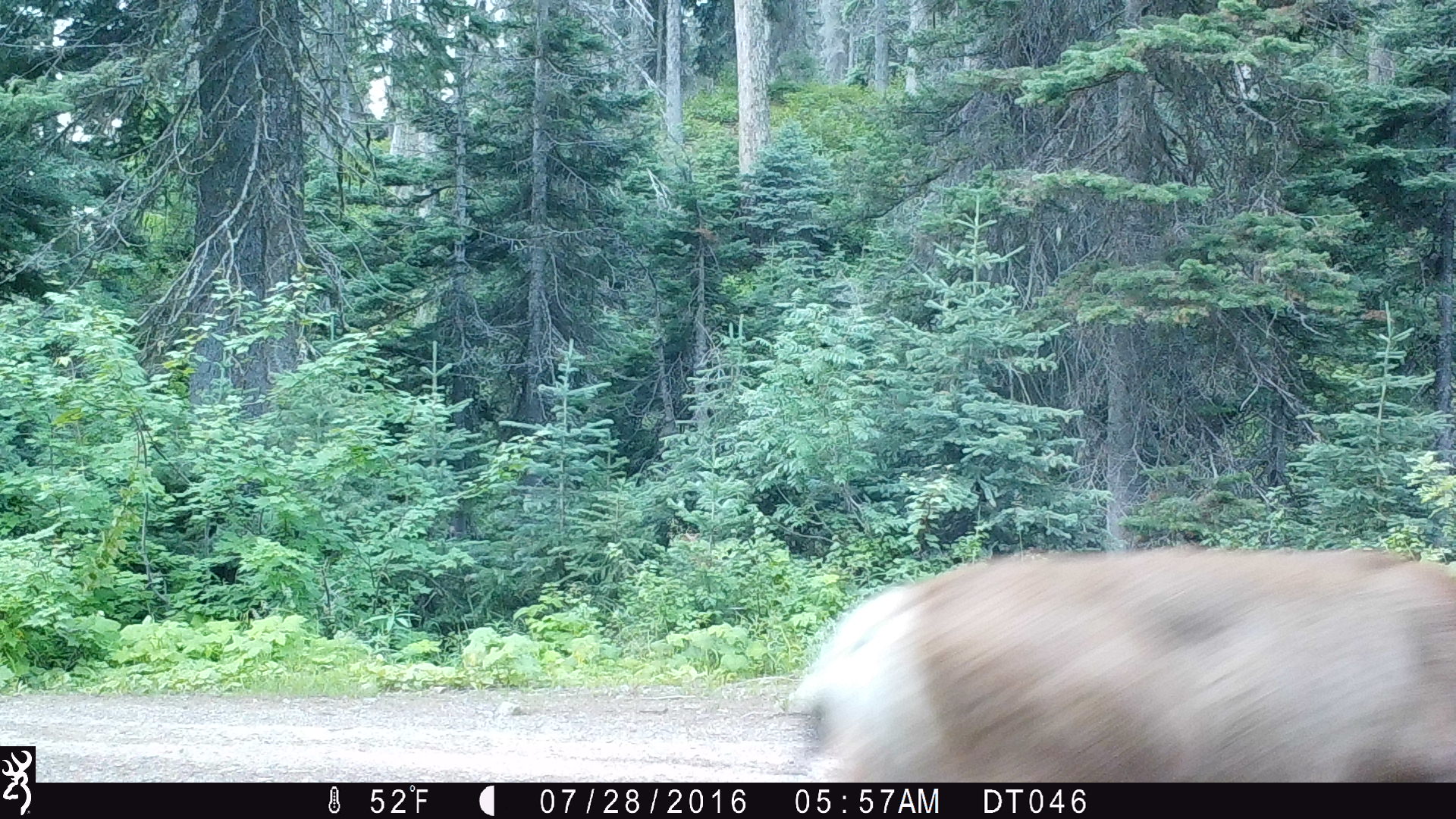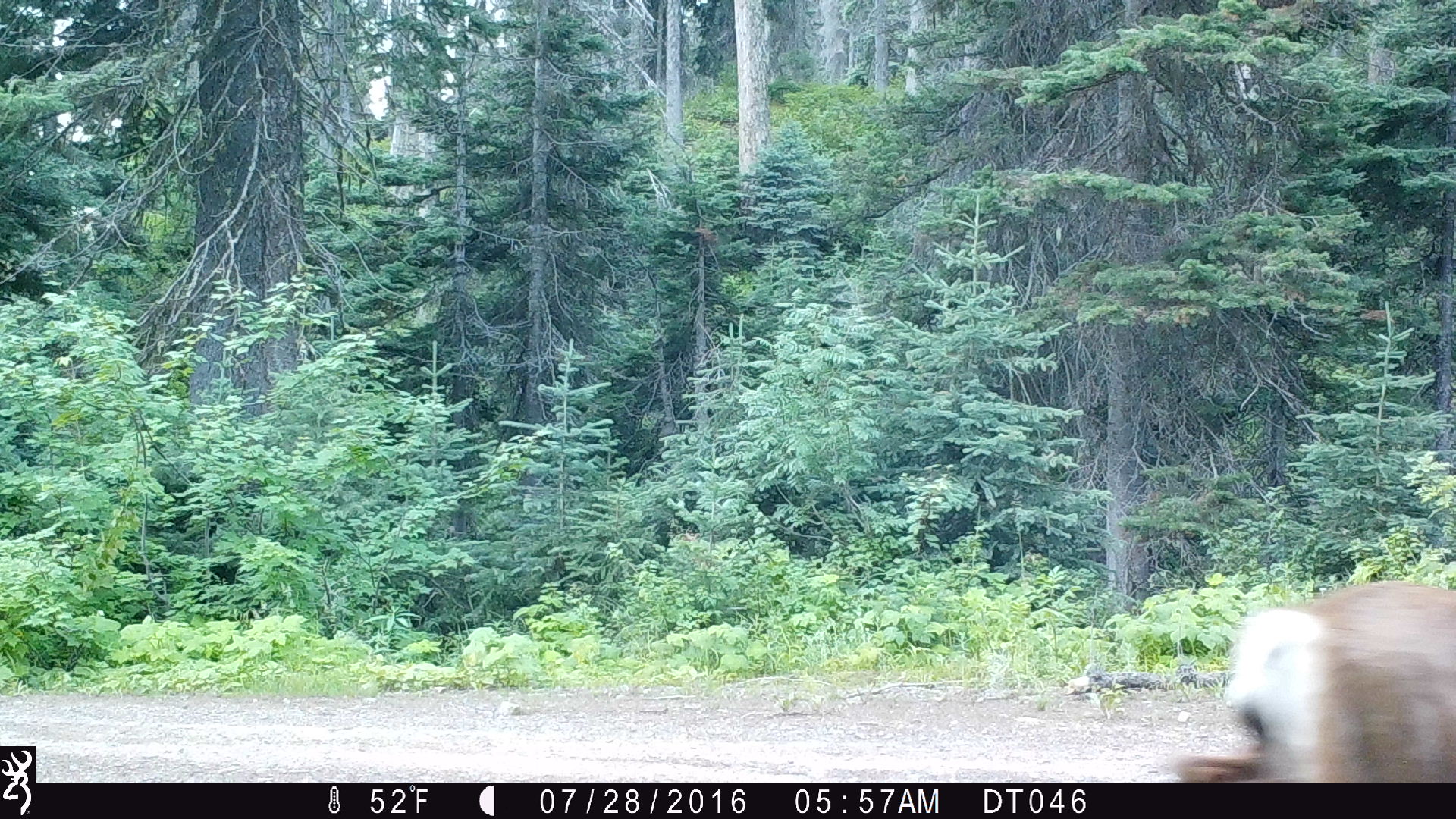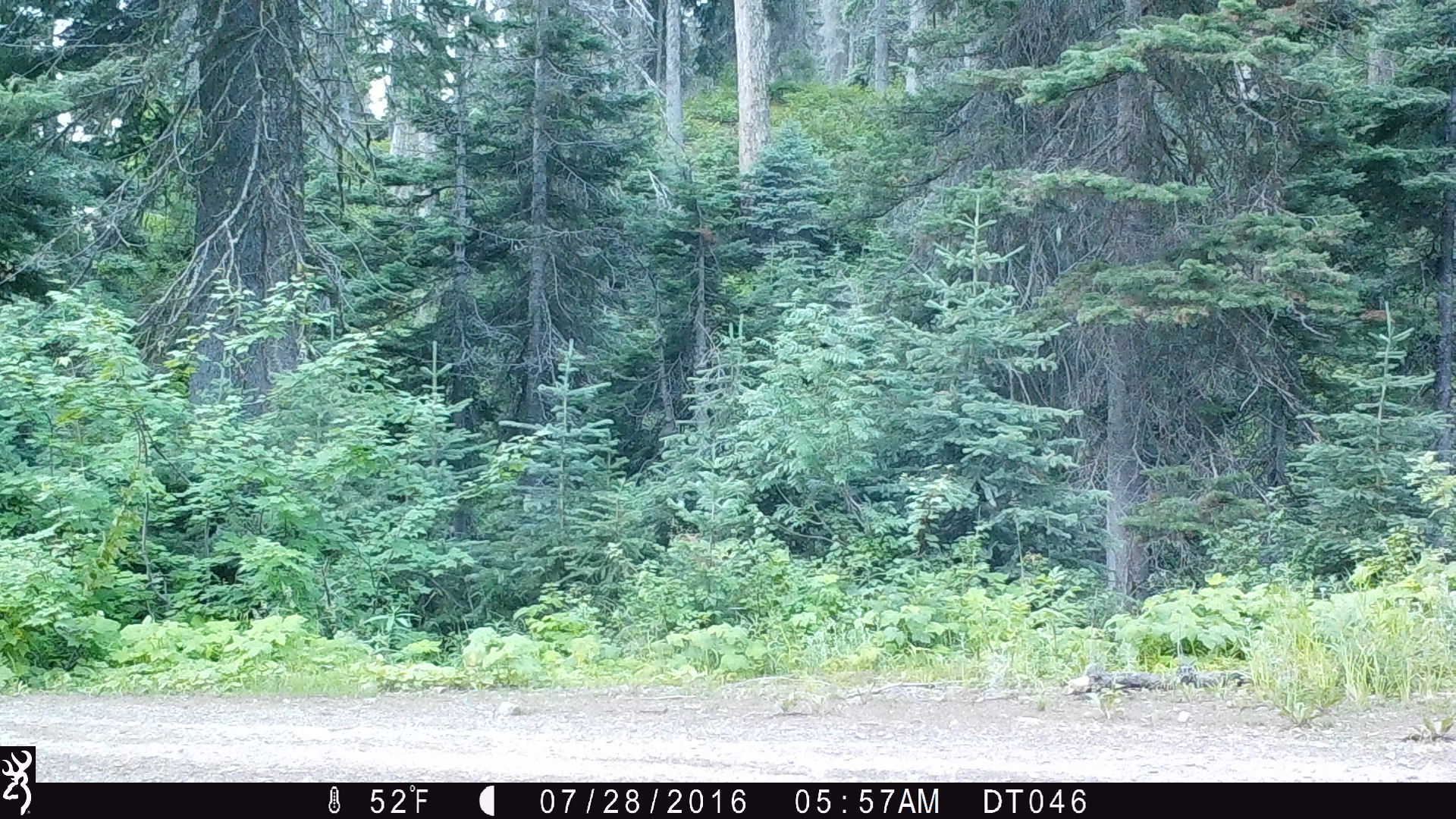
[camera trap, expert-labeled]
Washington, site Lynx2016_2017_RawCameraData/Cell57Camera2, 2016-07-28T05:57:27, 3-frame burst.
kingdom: Animalia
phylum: Chordata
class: Mammalia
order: Artiodactyla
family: Cervidae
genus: Odocoileus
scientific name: Odocoileus hemionus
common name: mule deer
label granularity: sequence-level